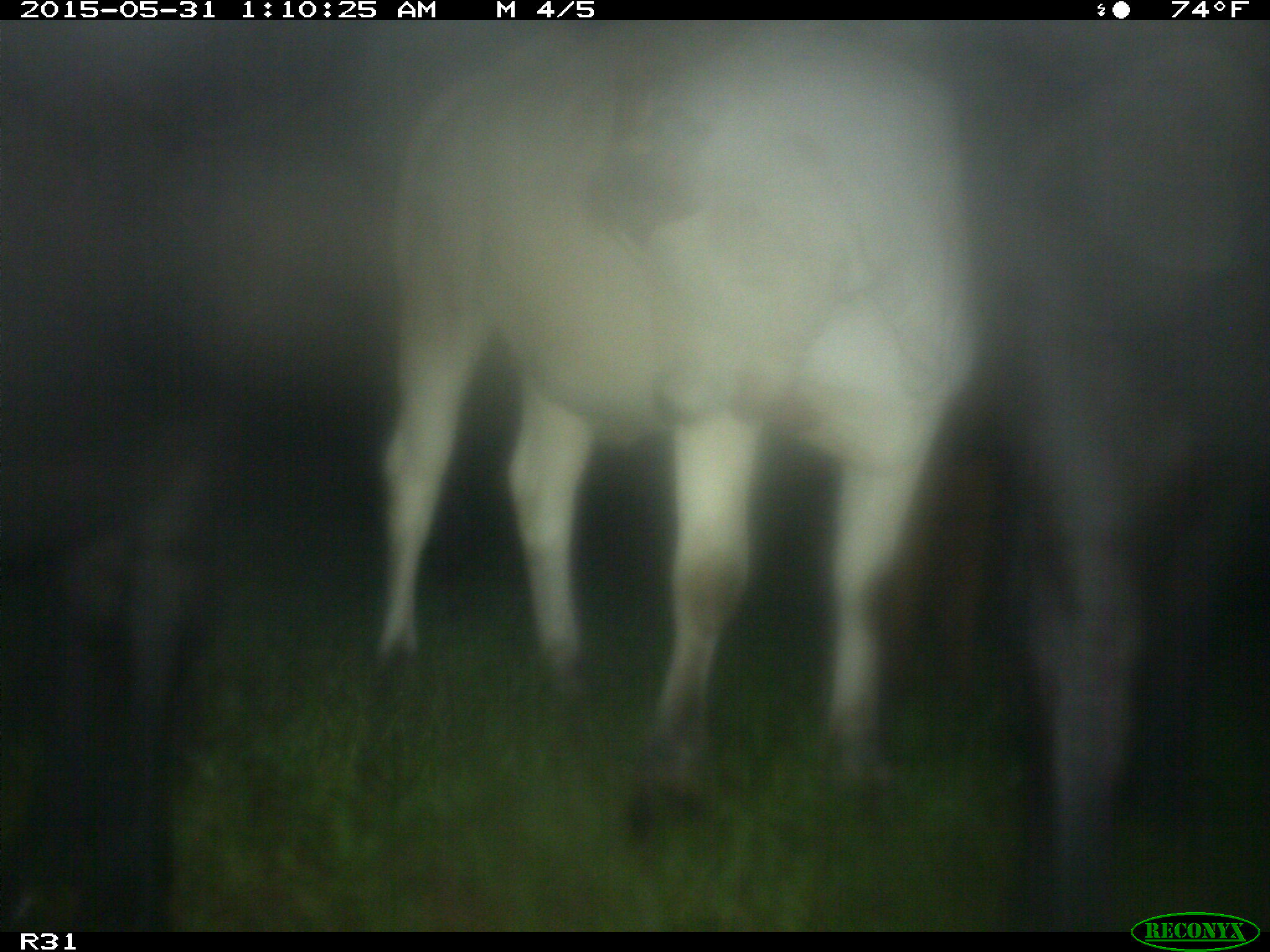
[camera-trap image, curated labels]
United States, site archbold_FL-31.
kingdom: Animalia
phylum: Chordata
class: Mammalia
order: Artiodactyla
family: Bovidae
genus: Bos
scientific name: Bos taurus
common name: domestic cow